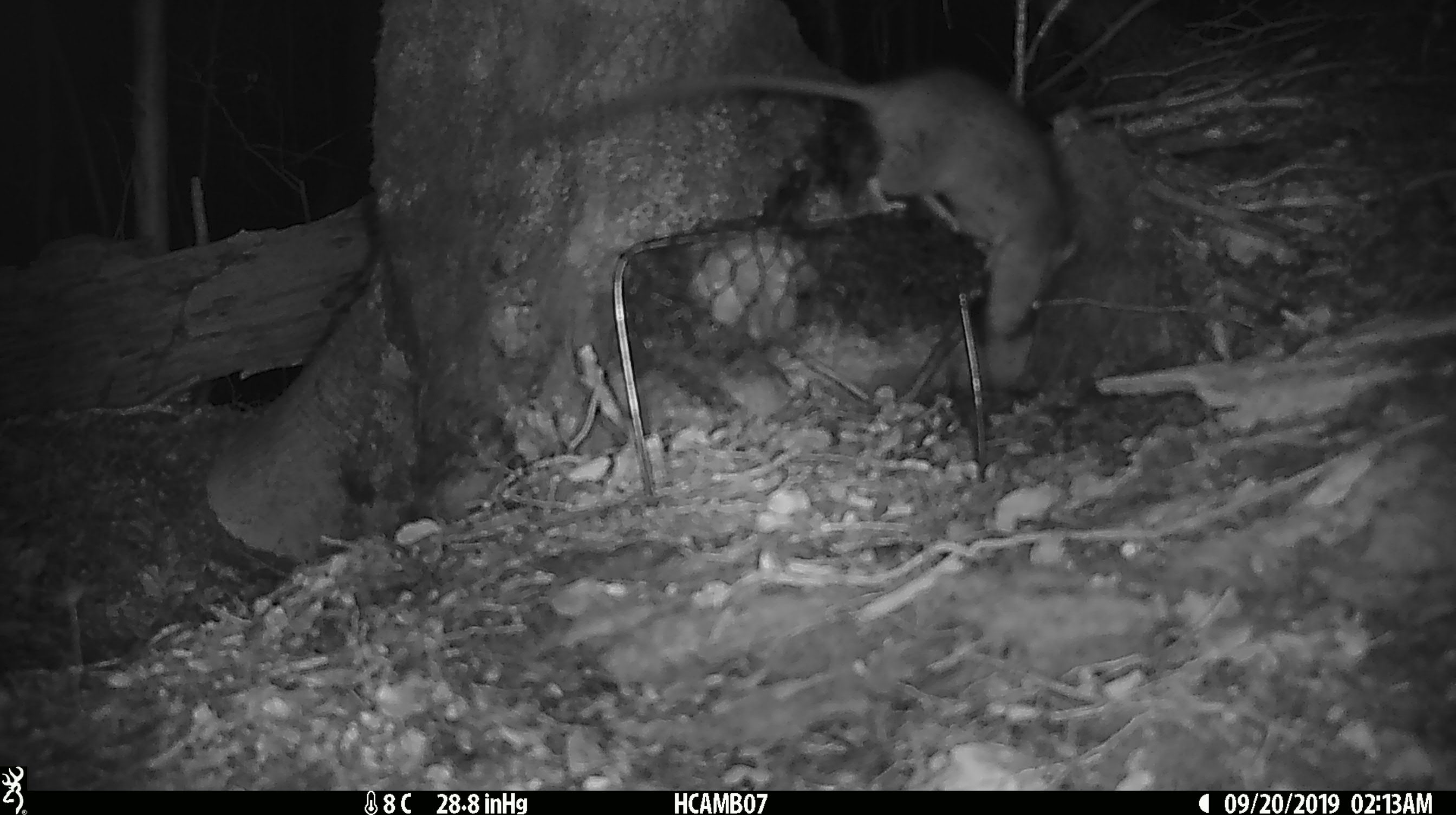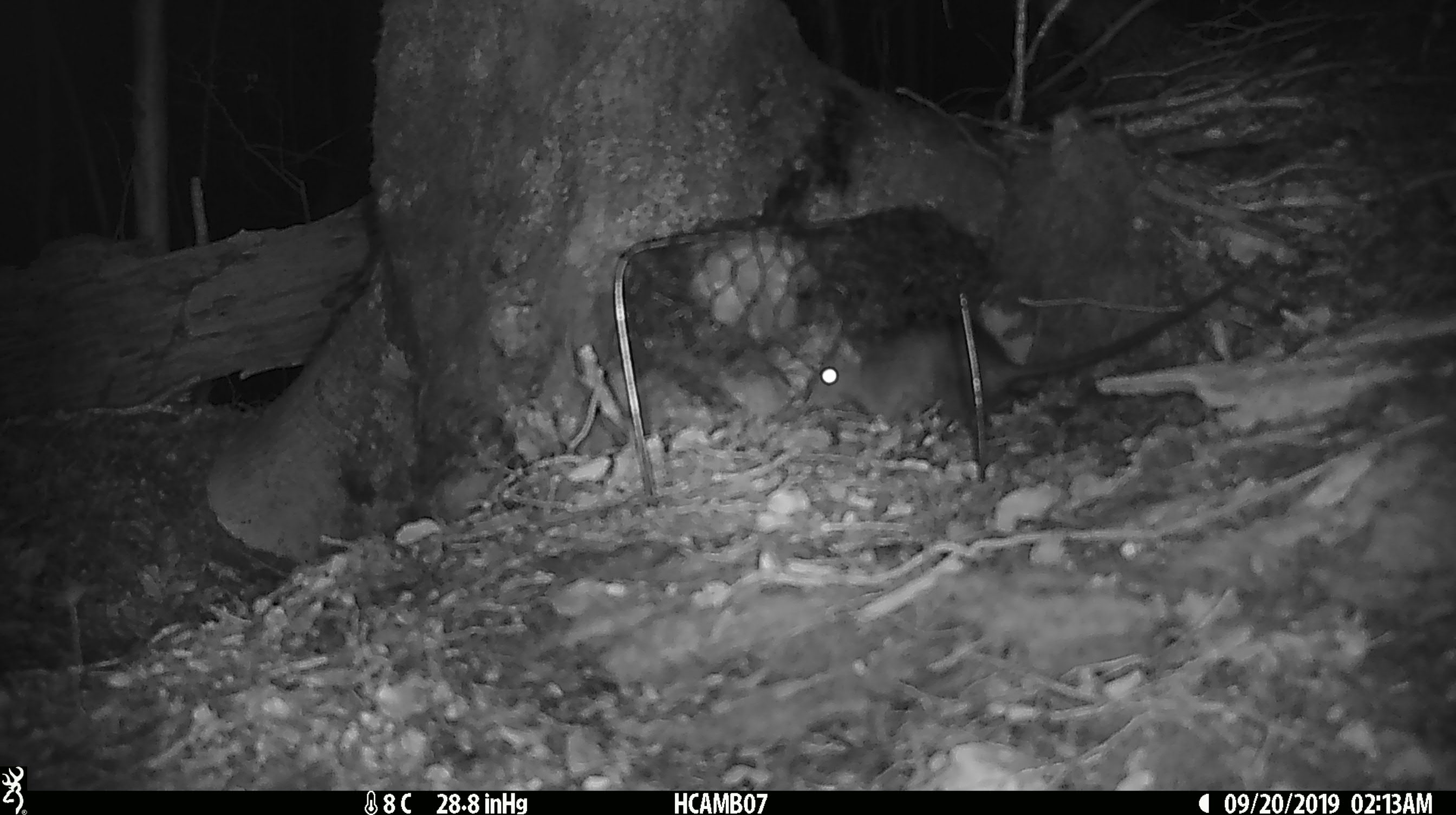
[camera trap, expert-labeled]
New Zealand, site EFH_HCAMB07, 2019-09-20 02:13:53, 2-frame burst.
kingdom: Animalia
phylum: Chordata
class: Mammalia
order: Rodentia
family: Muridae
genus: Rattus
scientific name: Rattus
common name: rat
Rat (Rattus).